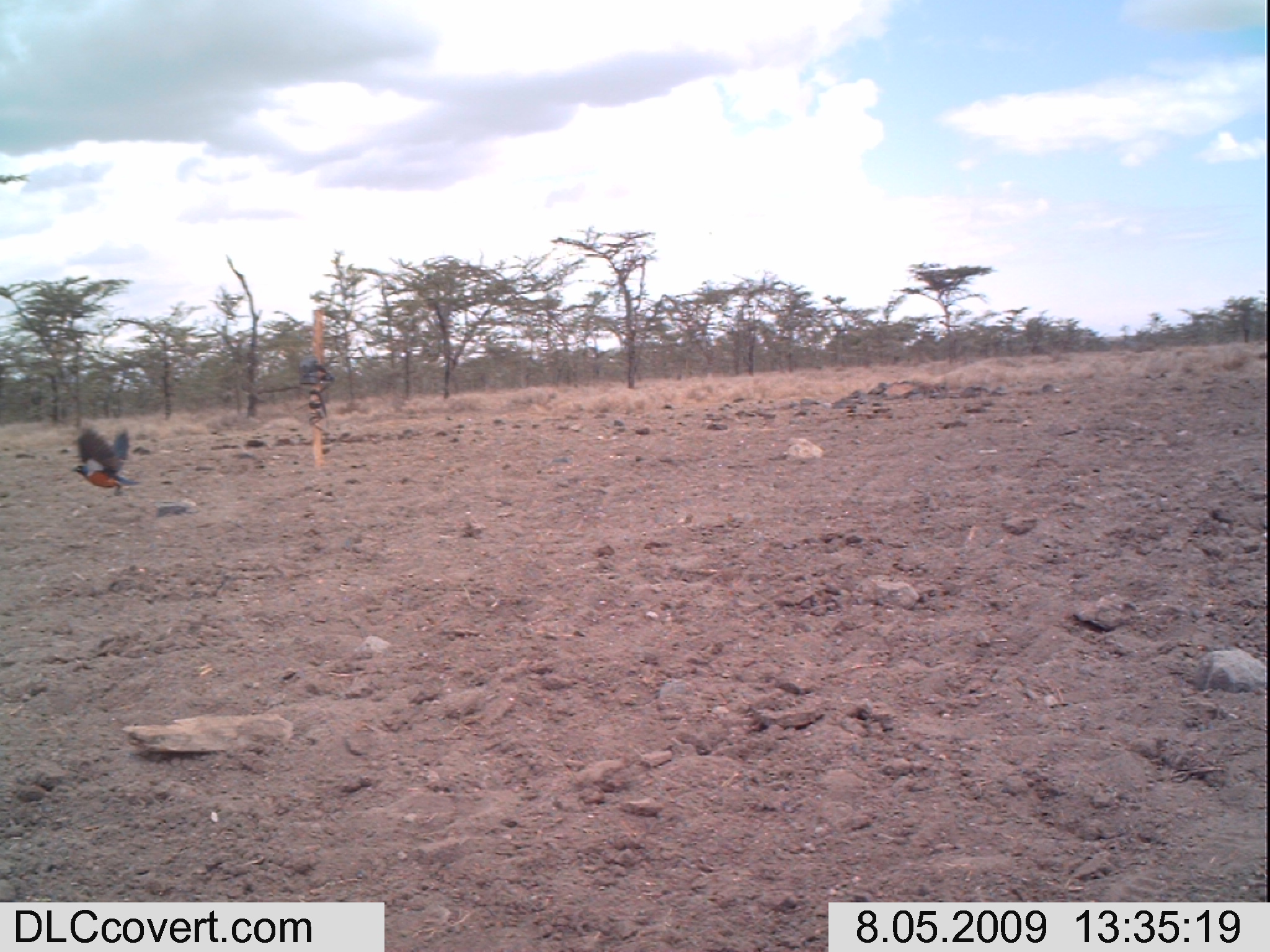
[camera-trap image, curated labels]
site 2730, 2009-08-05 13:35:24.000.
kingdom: Animalia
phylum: Chordata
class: Aves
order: Passeriformes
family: Sturnidae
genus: Lamprotornis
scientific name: Lamprotornis superbus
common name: superb starling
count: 1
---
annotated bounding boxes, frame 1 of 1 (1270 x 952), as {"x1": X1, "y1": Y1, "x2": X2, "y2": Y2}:
lamprotornis superbus: {"x1": 71, "y1": 426, "x2": 141, "y2": 495}